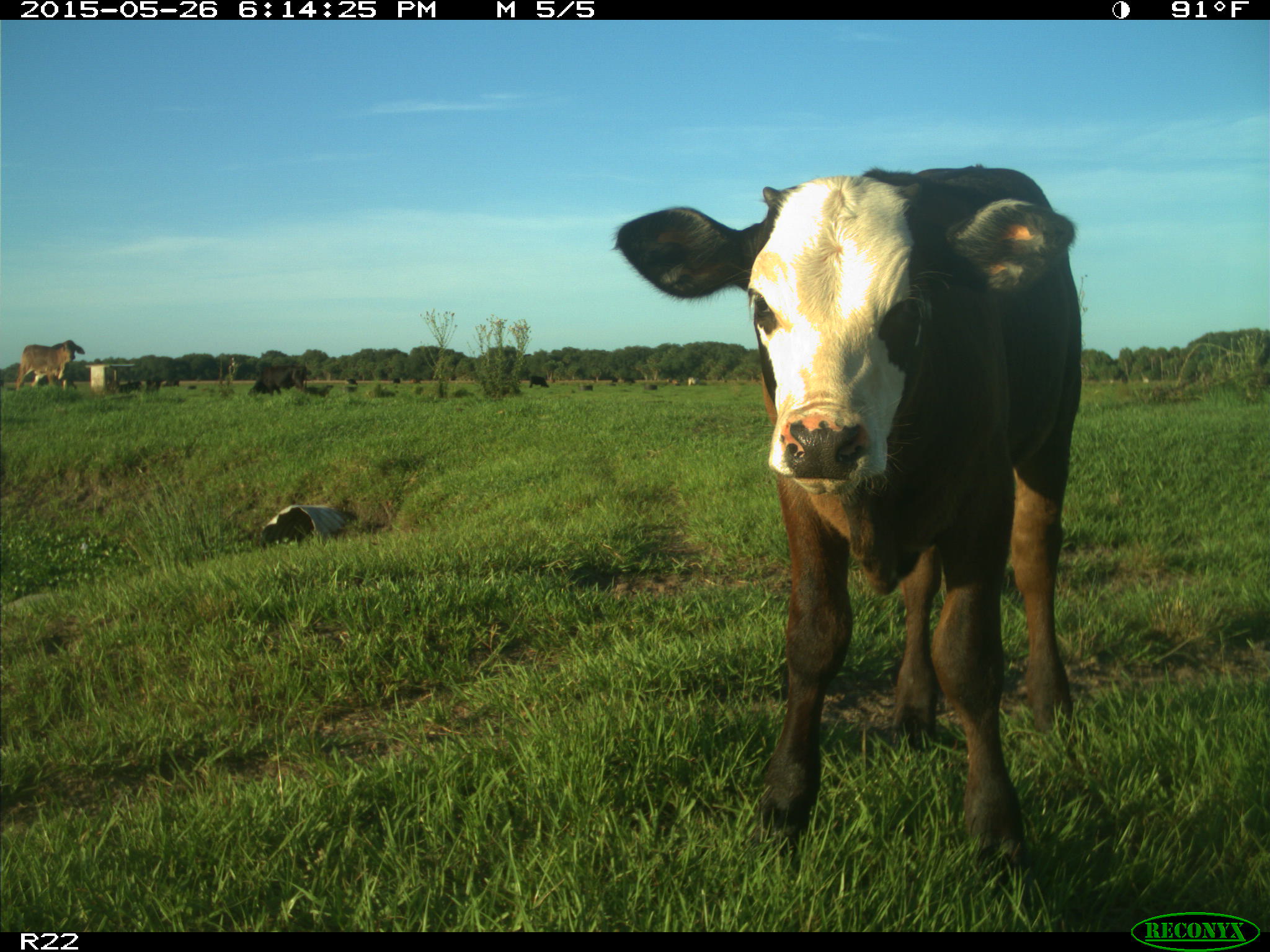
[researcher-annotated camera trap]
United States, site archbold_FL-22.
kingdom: Animalia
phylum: Chordata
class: Mammalia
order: Artiodactyla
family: Bovidae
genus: Bos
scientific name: Bos taurus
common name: domestic cow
Bos taurus (domestic cow).